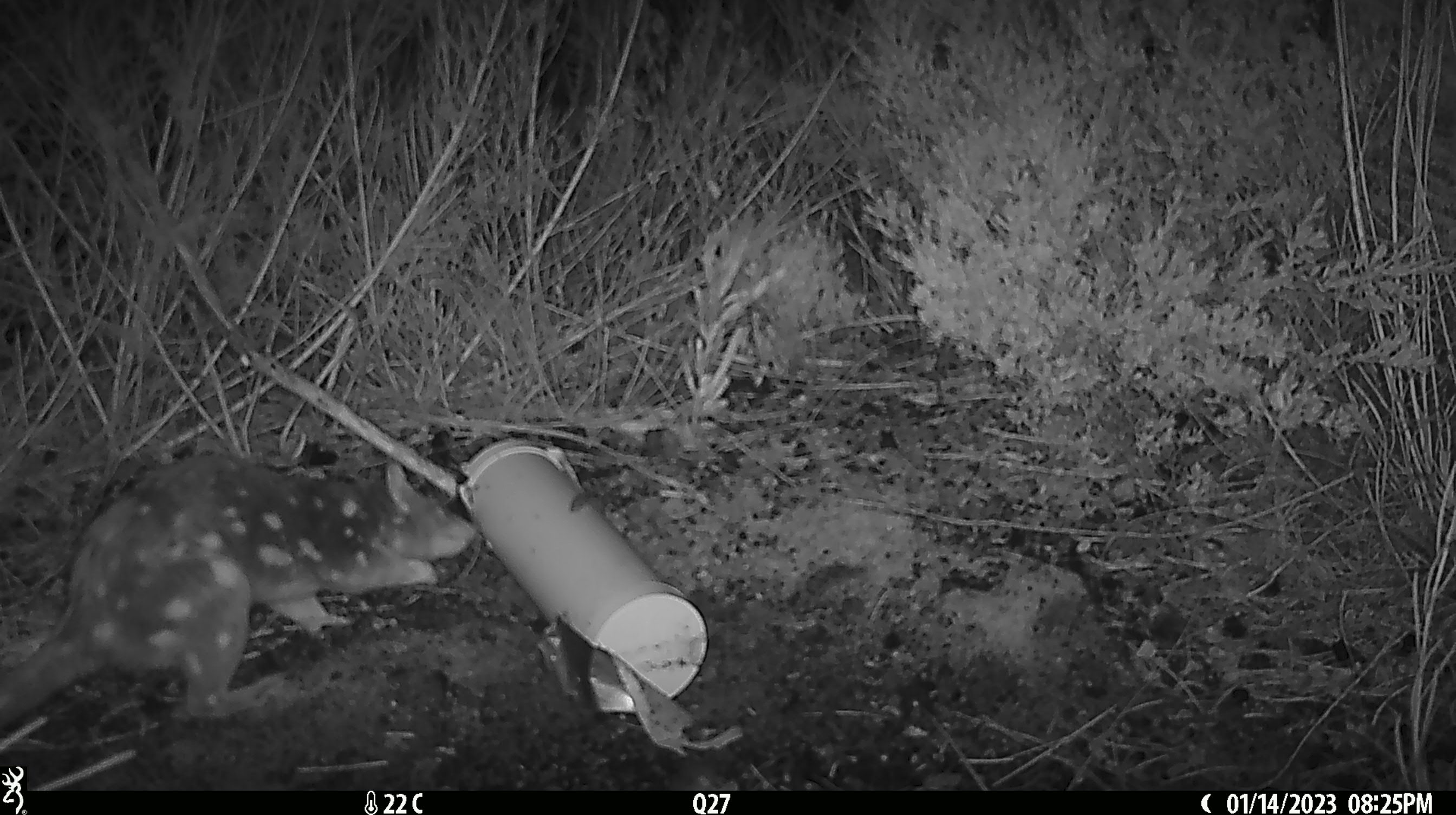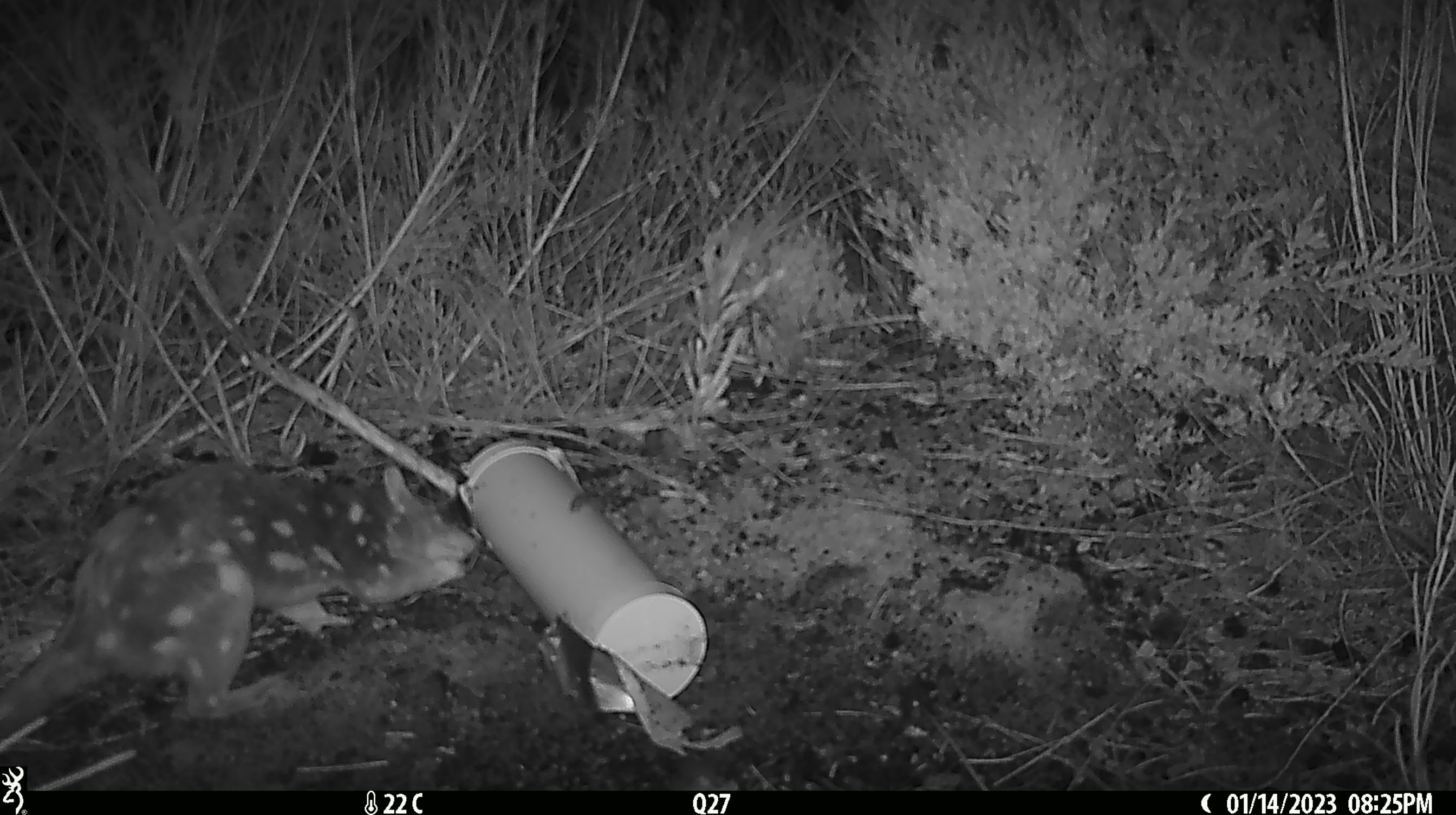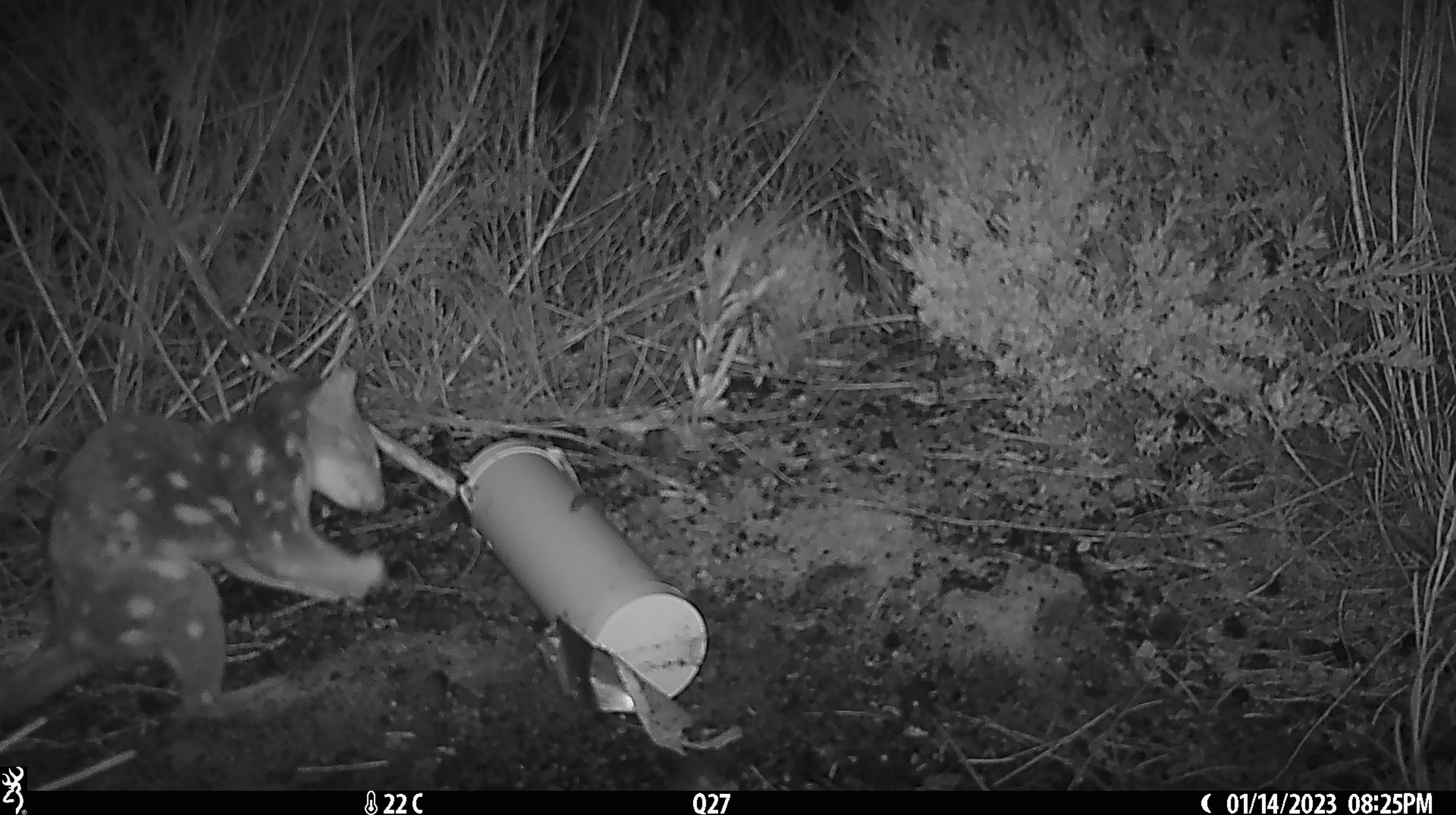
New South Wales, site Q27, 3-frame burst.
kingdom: Animalia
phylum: Chordata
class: Mammalia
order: Dasyuromorphia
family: Dasyuridae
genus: Dasyurus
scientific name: Dasyurus maculatus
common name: spotted-tailed quoll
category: quoll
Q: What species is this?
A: Quoll (spotted-tailed quoll) (Dasyurus maculatus).